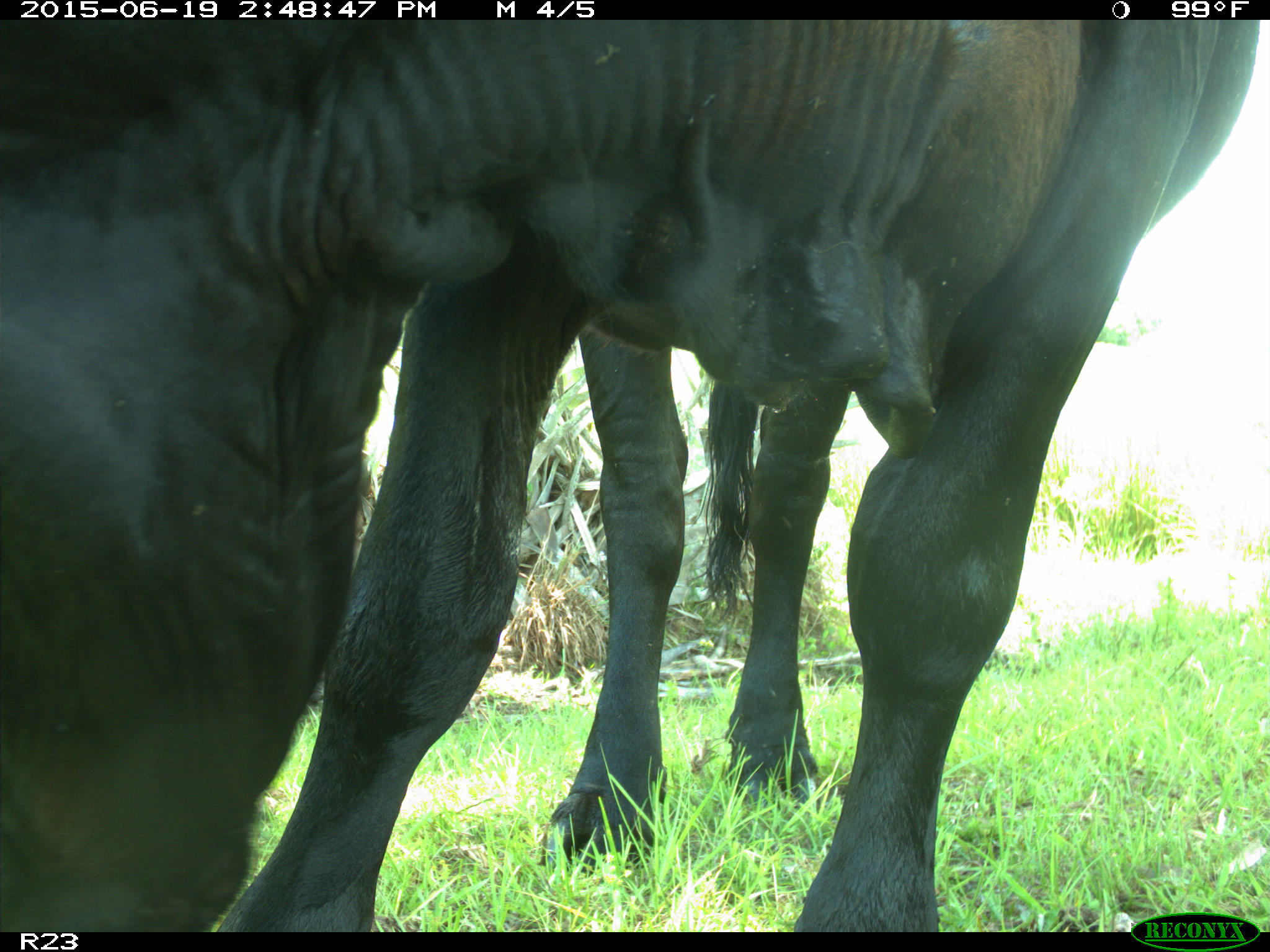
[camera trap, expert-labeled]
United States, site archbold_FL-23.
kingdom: Animalia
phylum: Chordata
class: Mammalia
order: Artiodactyla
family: Bovidae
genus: Bos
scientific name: Bos taurus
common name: domestic cow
Bos taurus (domestic cow).